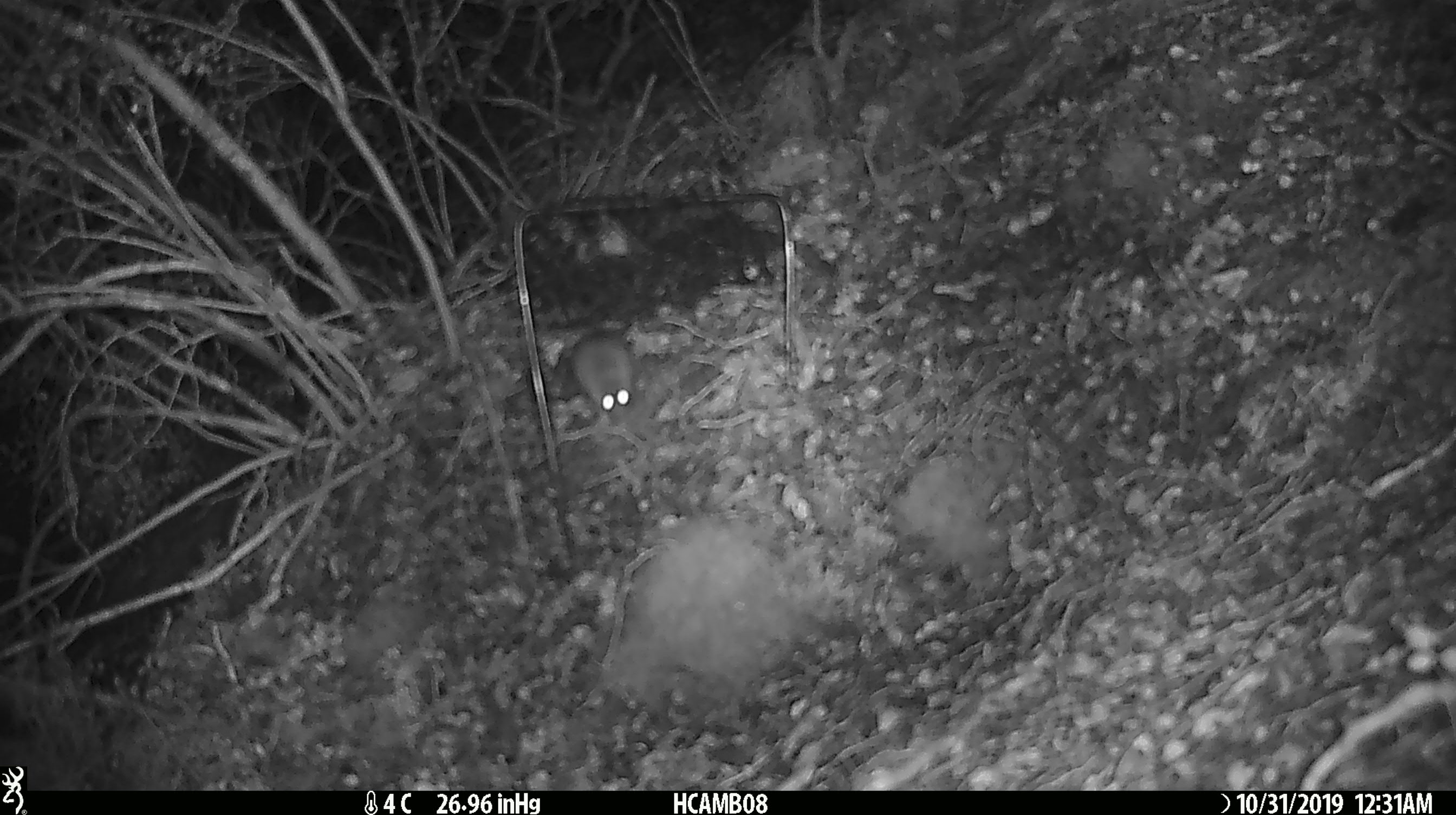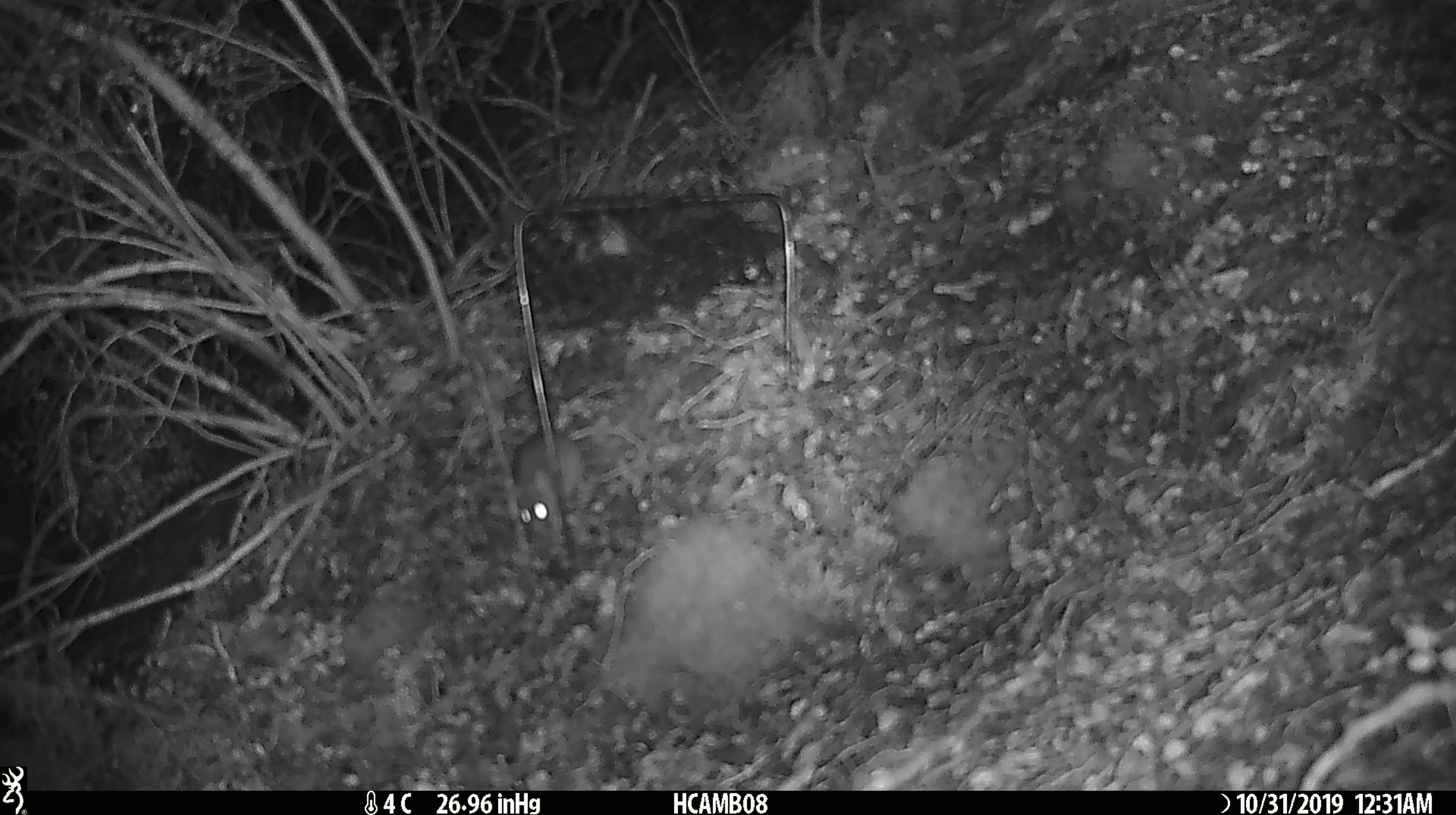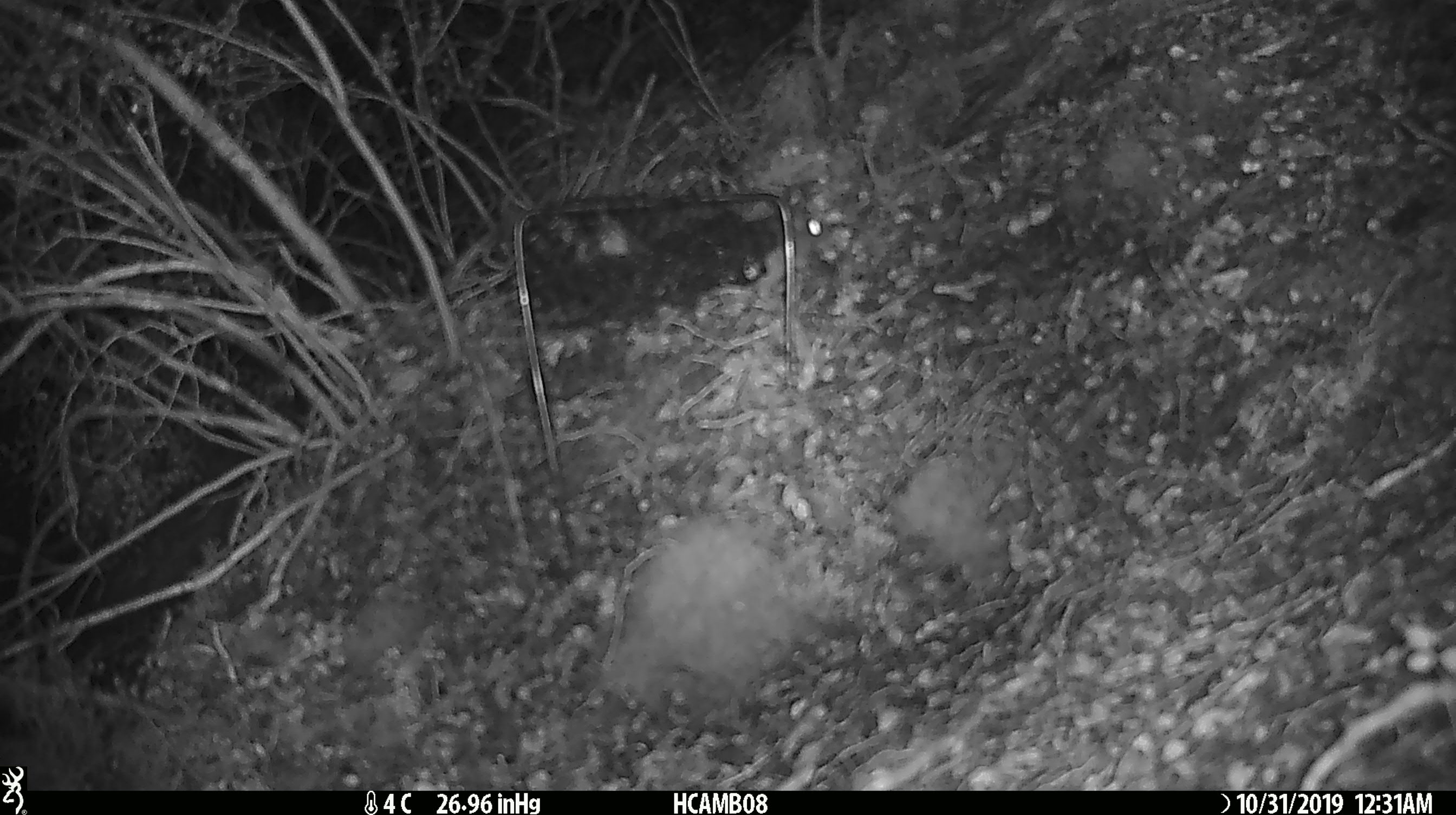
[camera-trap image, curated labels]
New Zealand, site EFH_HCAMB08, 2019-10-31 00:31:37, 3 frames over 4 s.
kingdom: Animalia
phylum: Chordata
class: Mammalia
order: Rodentia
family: Muridae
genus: Mus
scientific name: Mus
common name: mouse